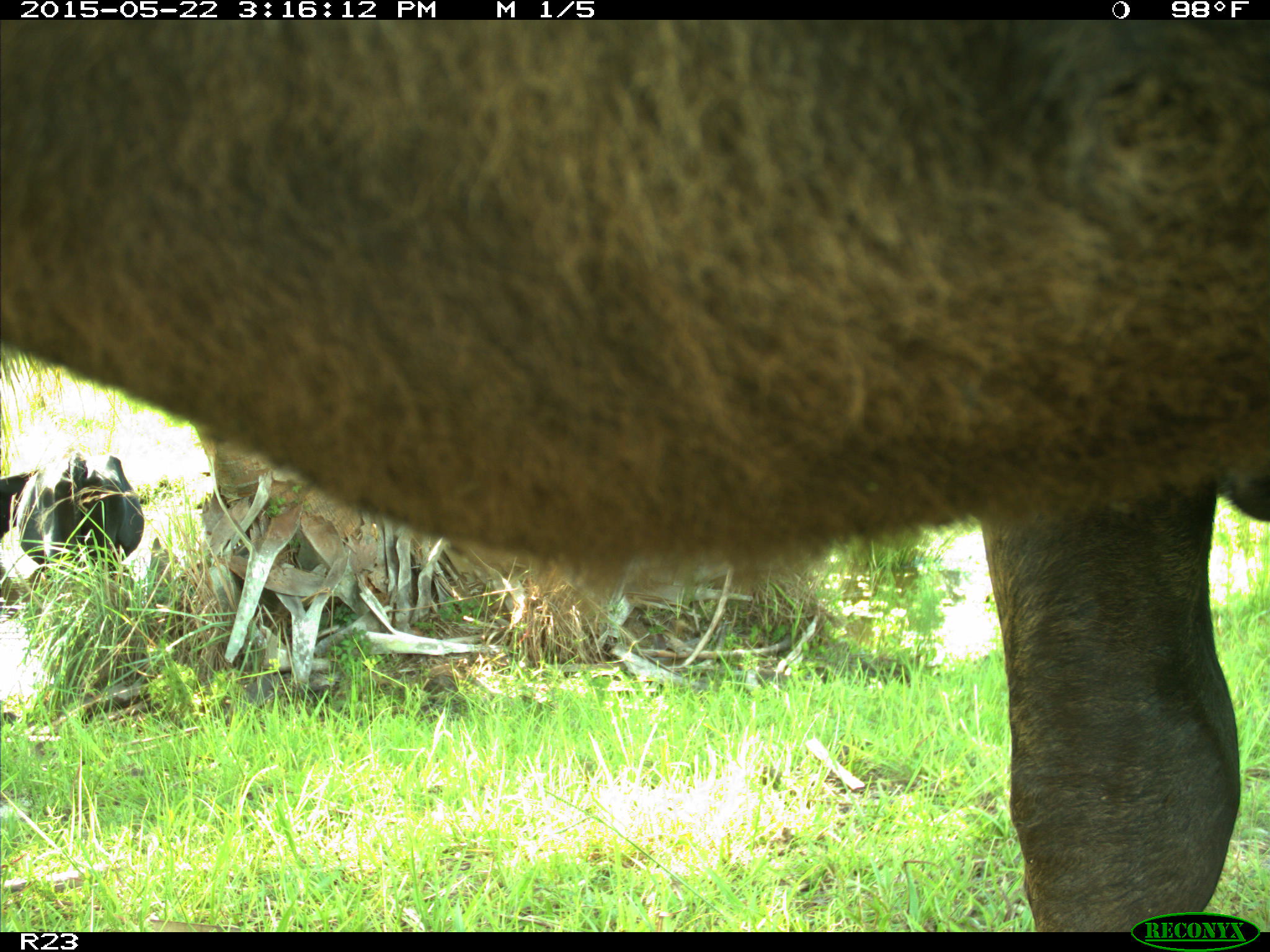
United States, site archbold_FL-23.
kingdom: Animalia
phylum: Chordata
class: Mammalia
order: Artiodactyla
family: Bovidae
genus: Bos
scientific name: Bos taurus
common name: domestic cow